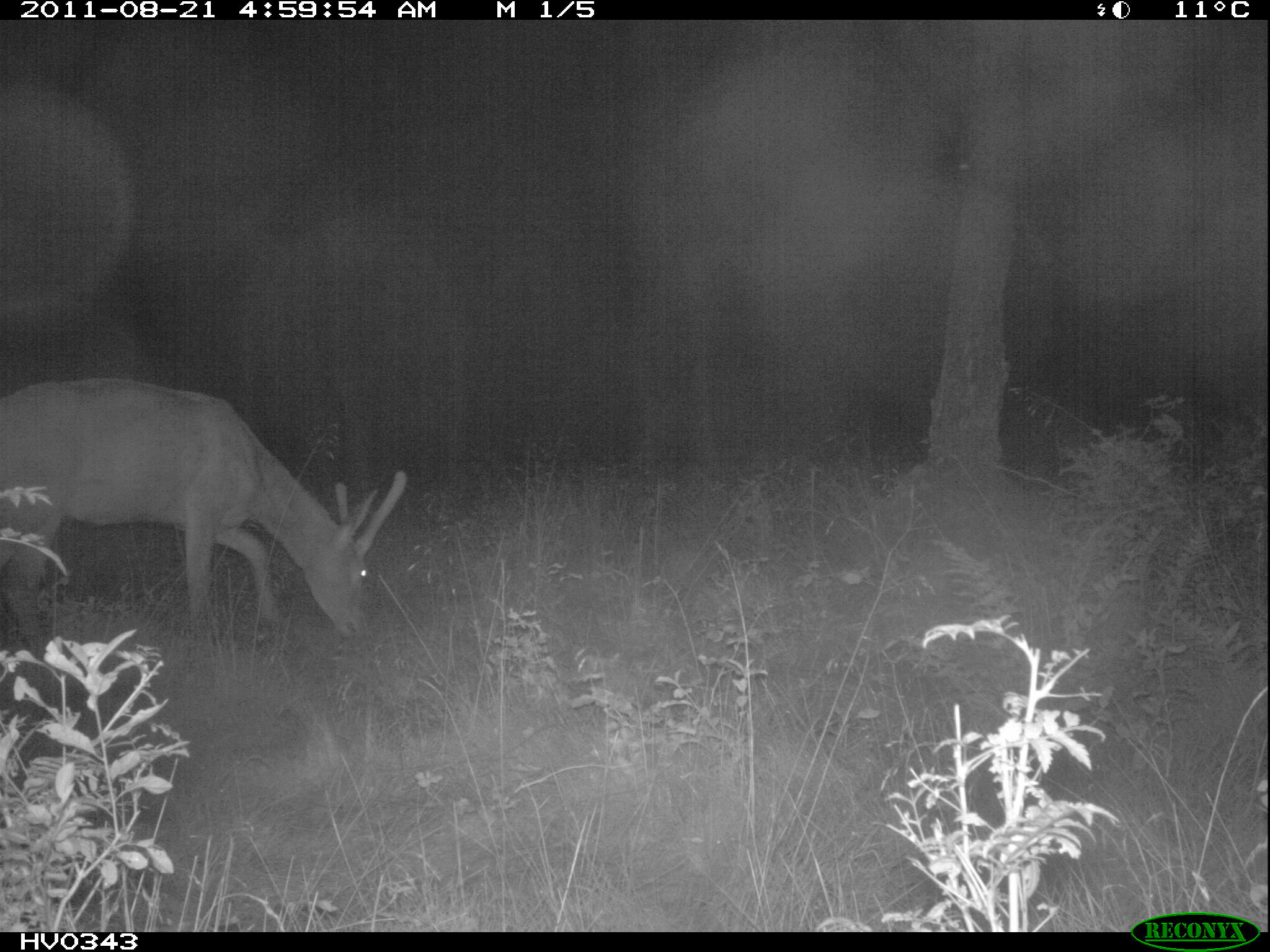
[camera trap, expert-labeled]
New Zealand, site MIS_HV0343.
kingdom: Animalia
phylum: Chordata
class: Mammalia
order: Artiodactyla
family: Cervidae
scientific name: Cervidae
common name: deer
Deer (Cervidae).